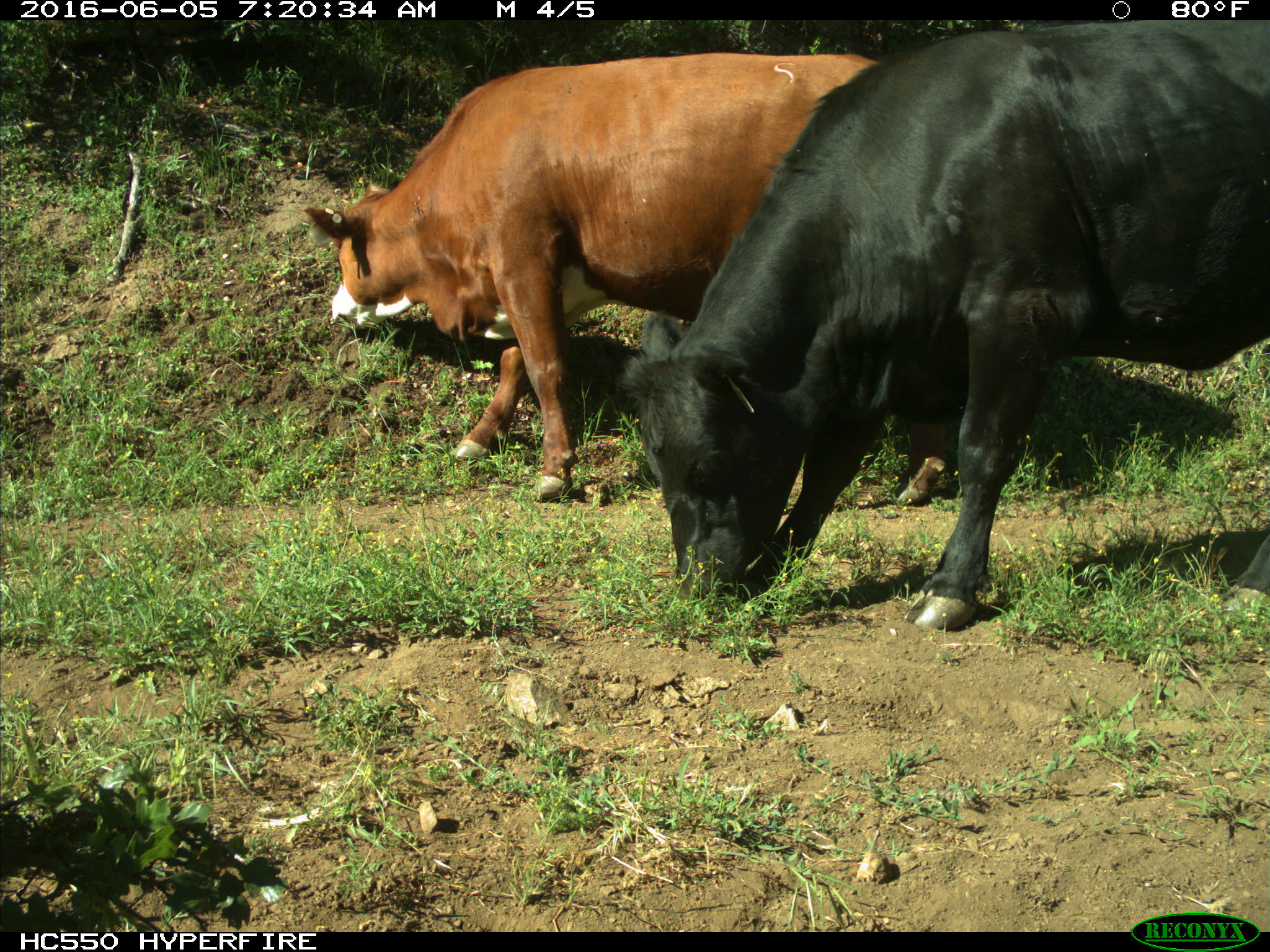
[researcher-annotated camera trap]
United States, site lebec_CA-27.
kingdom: Animalia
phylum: Chordata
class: Mammalia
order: Artiodactyla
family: Bovidae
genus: Bos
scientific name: Bos taurus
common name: domestic cow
Bos taurus (domestic cow).